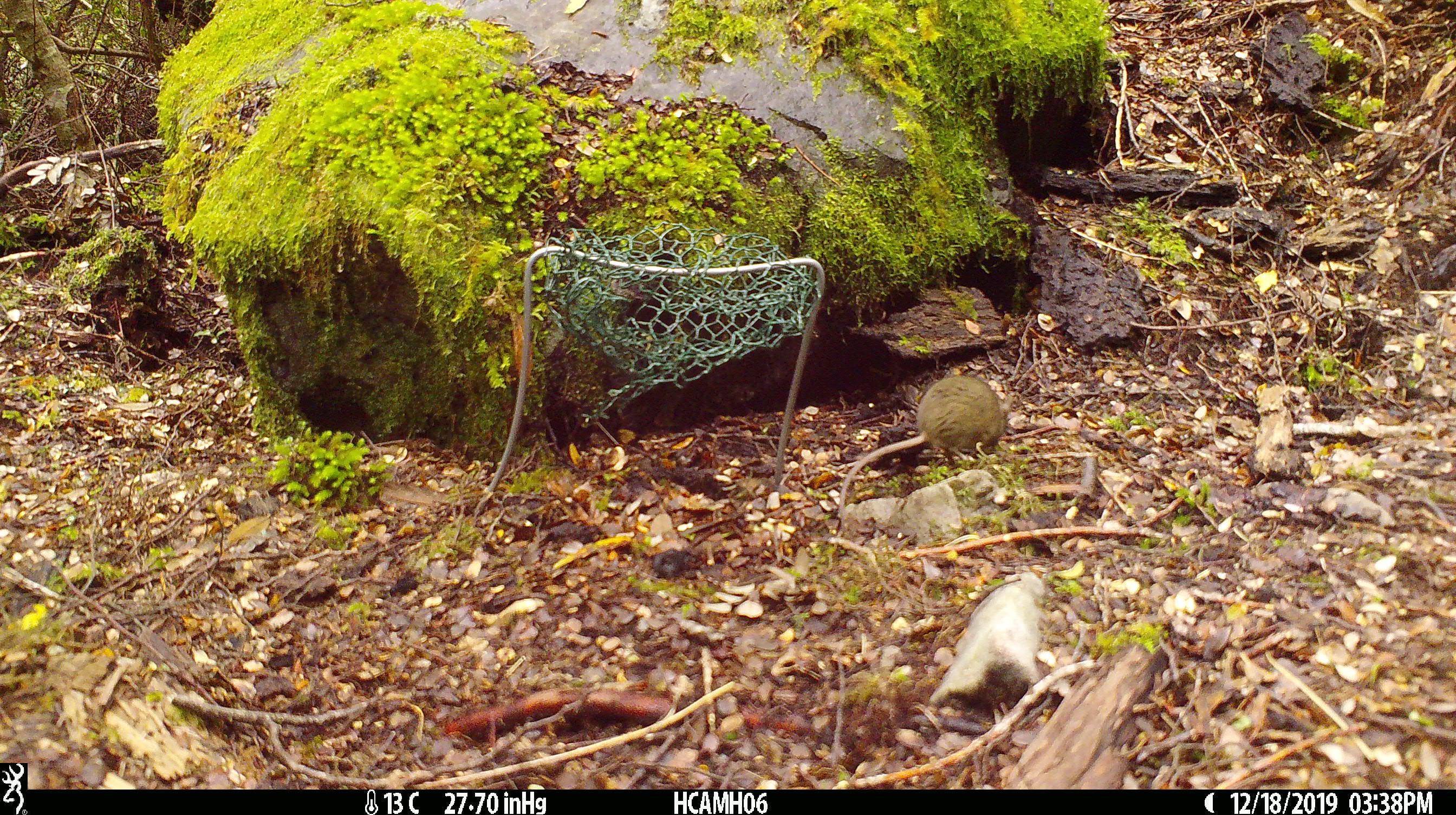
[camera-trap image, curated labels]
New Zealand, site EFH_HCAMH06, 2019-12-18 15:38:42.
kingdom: Animalia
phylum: Chordata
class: Mammalia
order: Rodentia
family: Muridae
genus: Mus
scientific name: Mus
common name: mouse